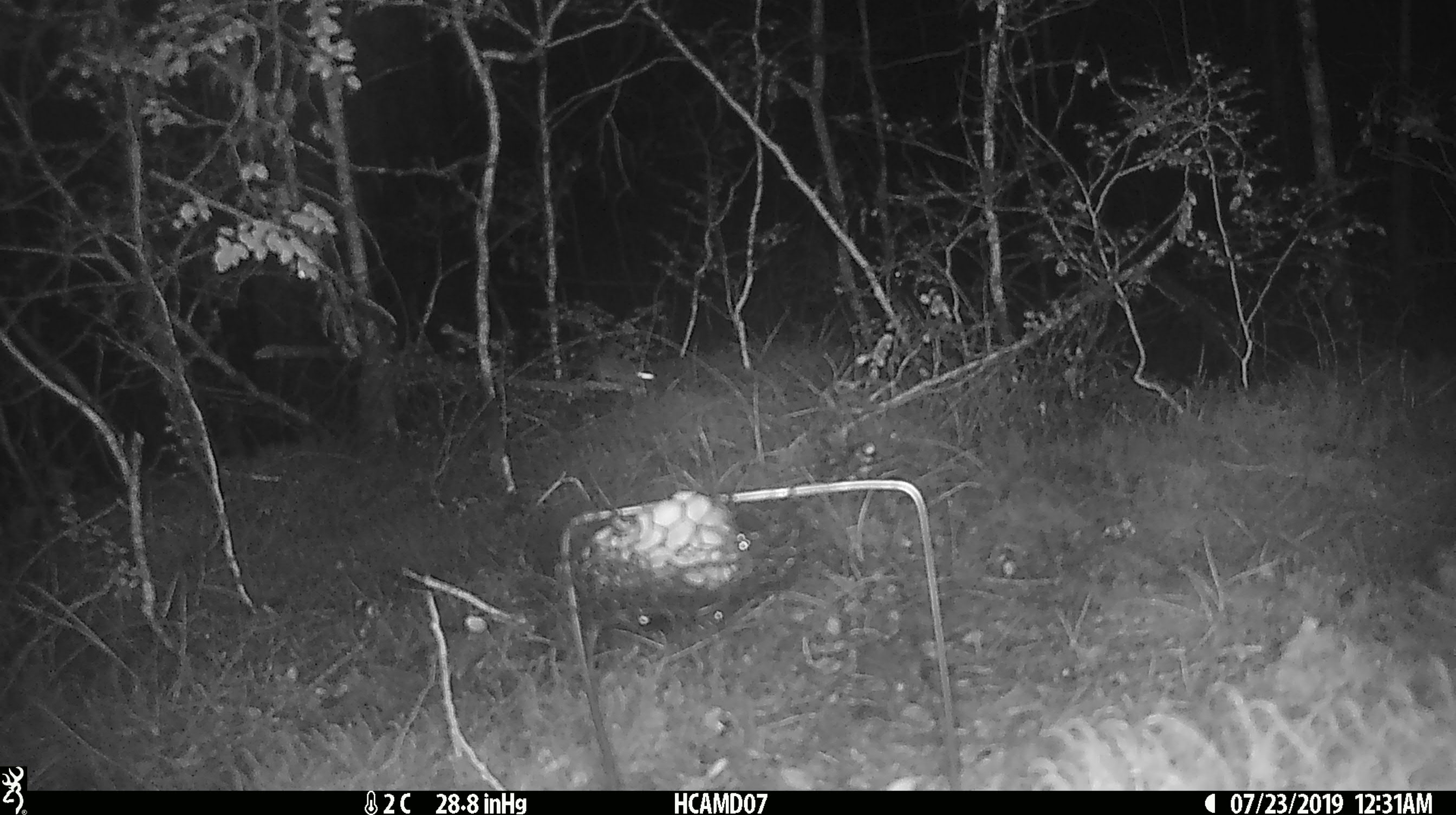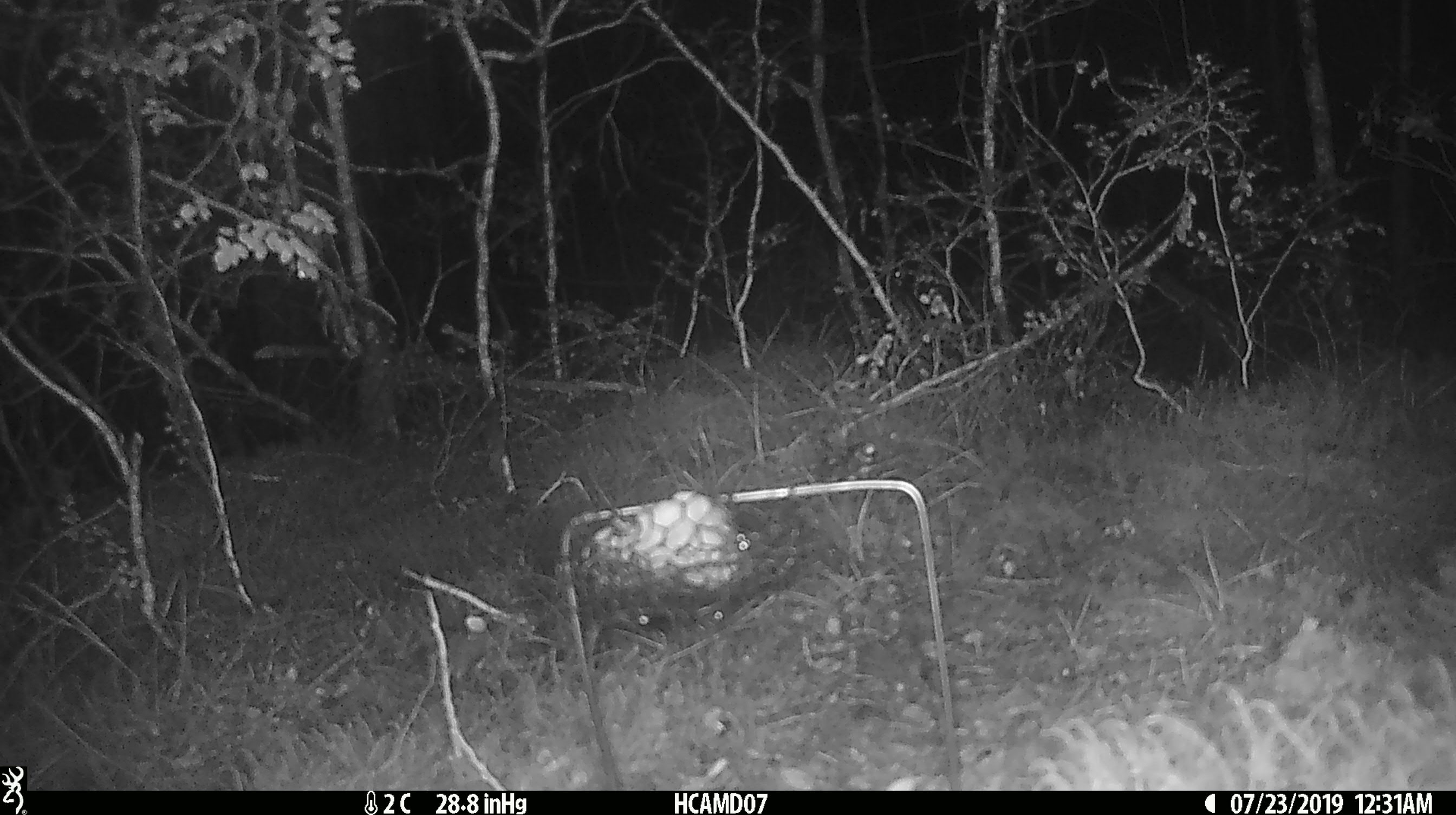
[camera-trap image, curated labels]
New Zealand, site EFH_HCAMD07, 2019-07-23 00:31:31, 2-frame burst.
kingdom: Animalia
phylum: Chordata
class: Mammalia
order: Rodentia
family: Muridae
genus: Mus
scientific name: Mus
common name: mouse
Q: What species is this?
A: Mouse (Mus).